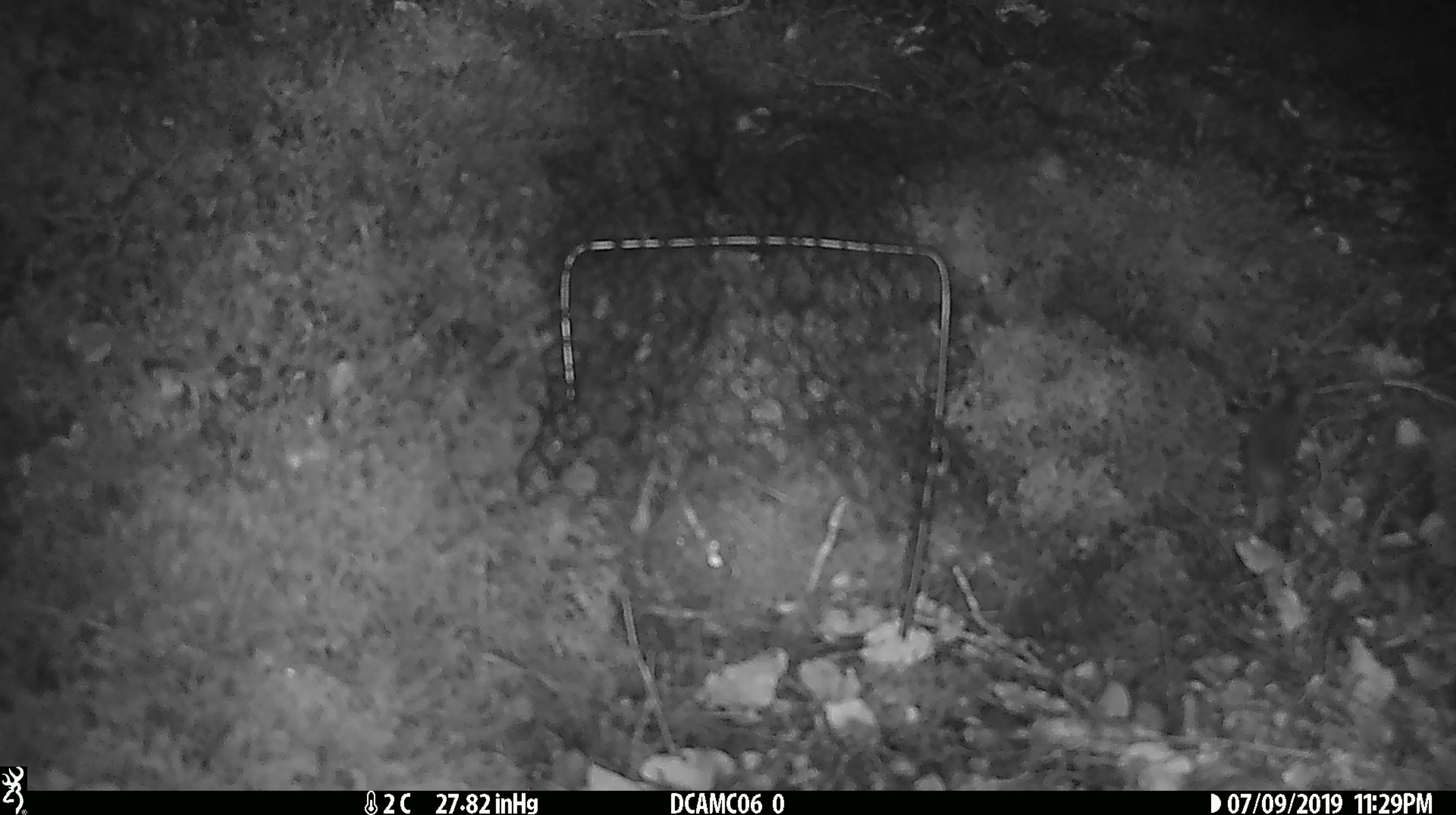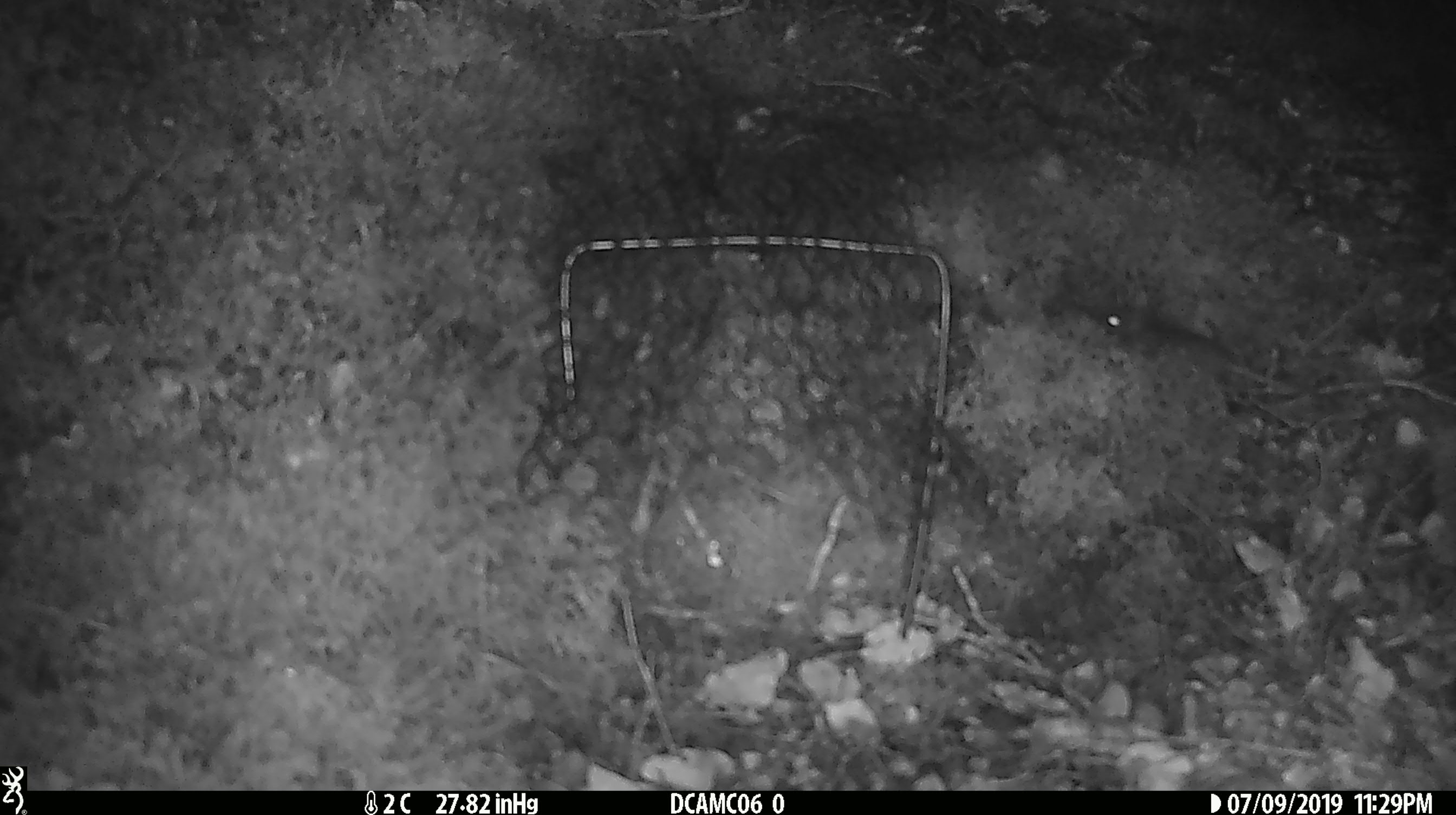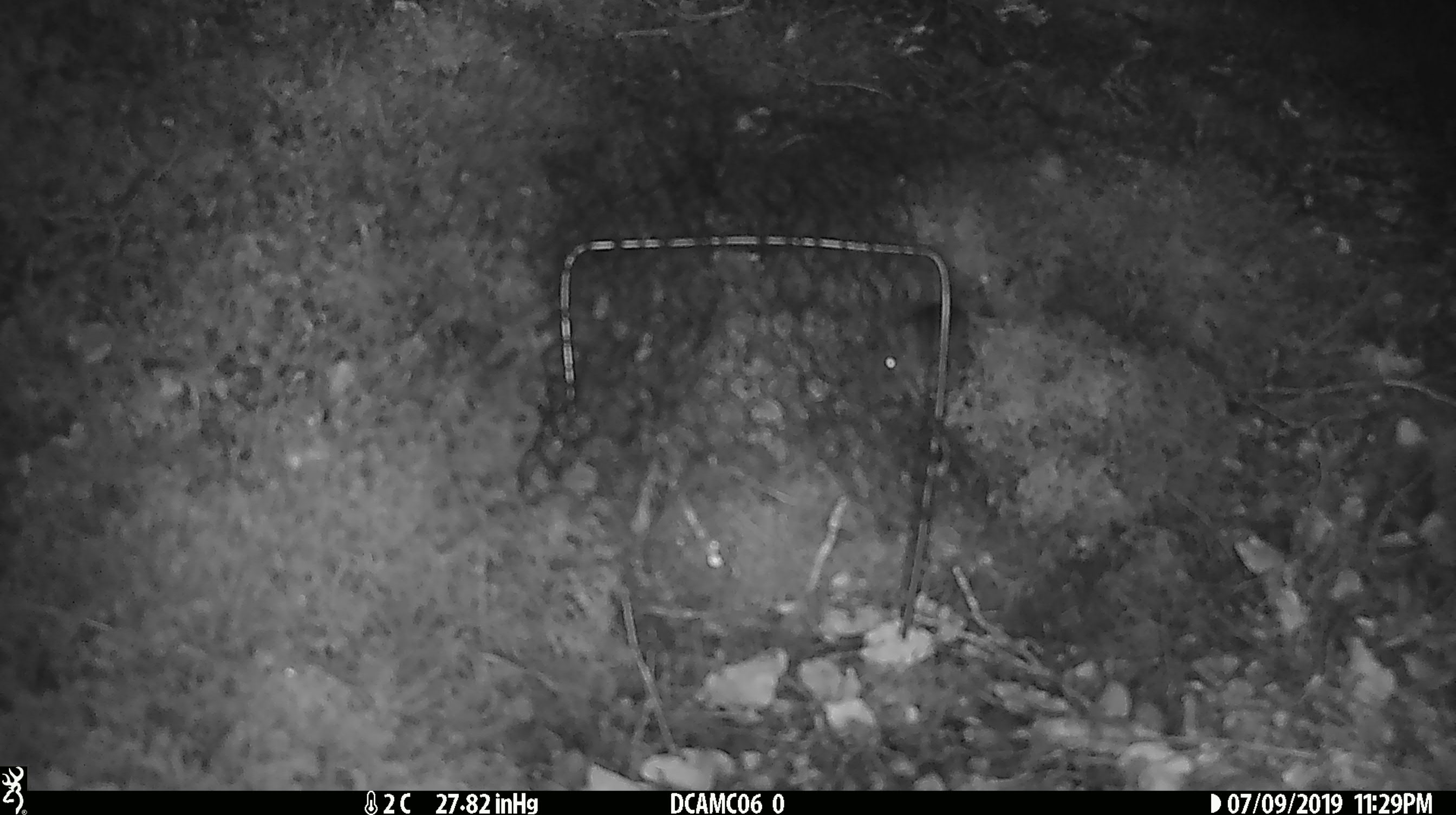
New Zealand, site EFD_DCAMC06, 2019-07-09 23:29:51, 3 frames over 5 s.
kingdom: Animalia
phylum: Chordata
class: Mammalia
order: Rodentia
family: Muridae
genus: Mus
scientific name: Mus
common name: mouse